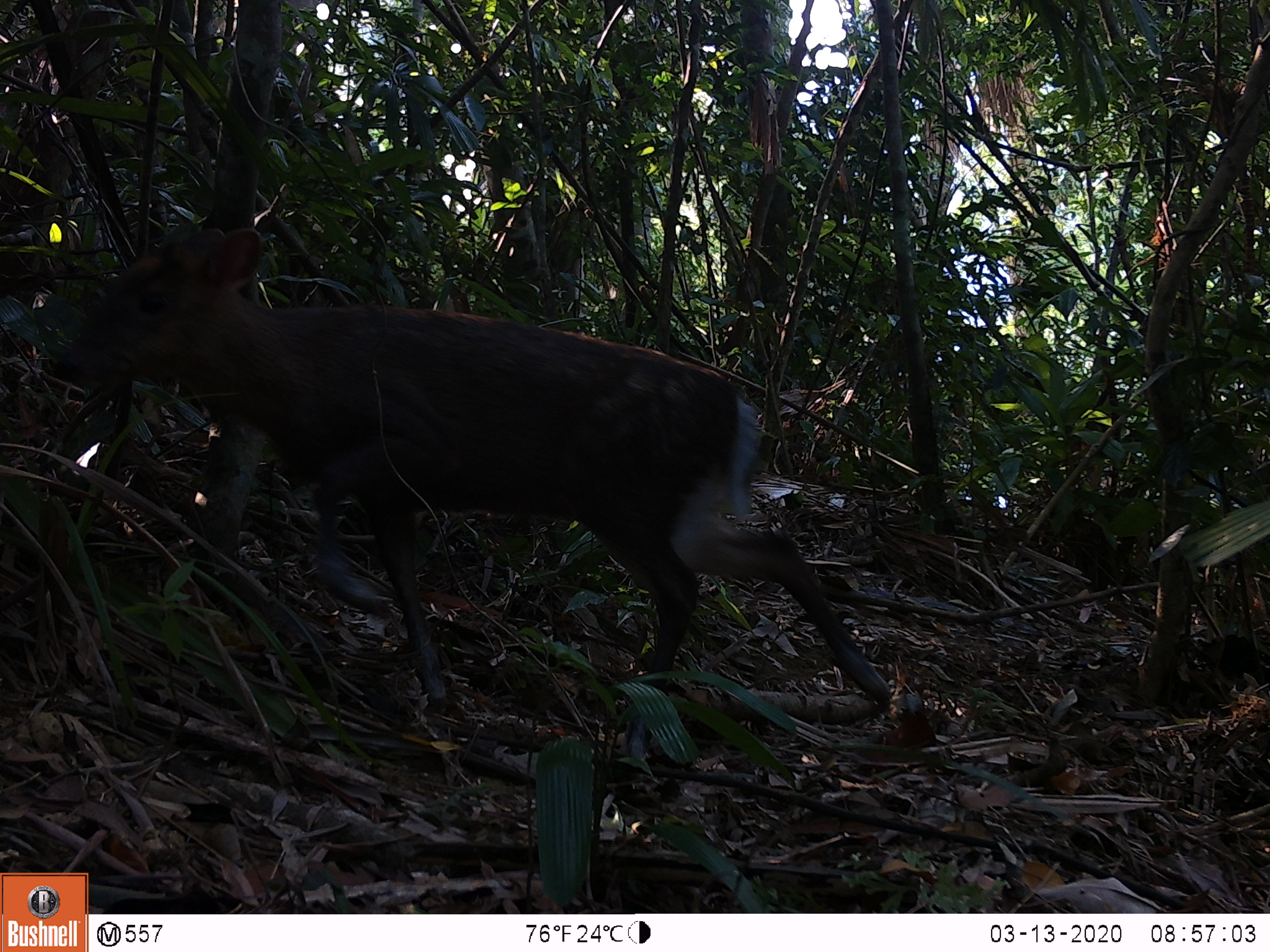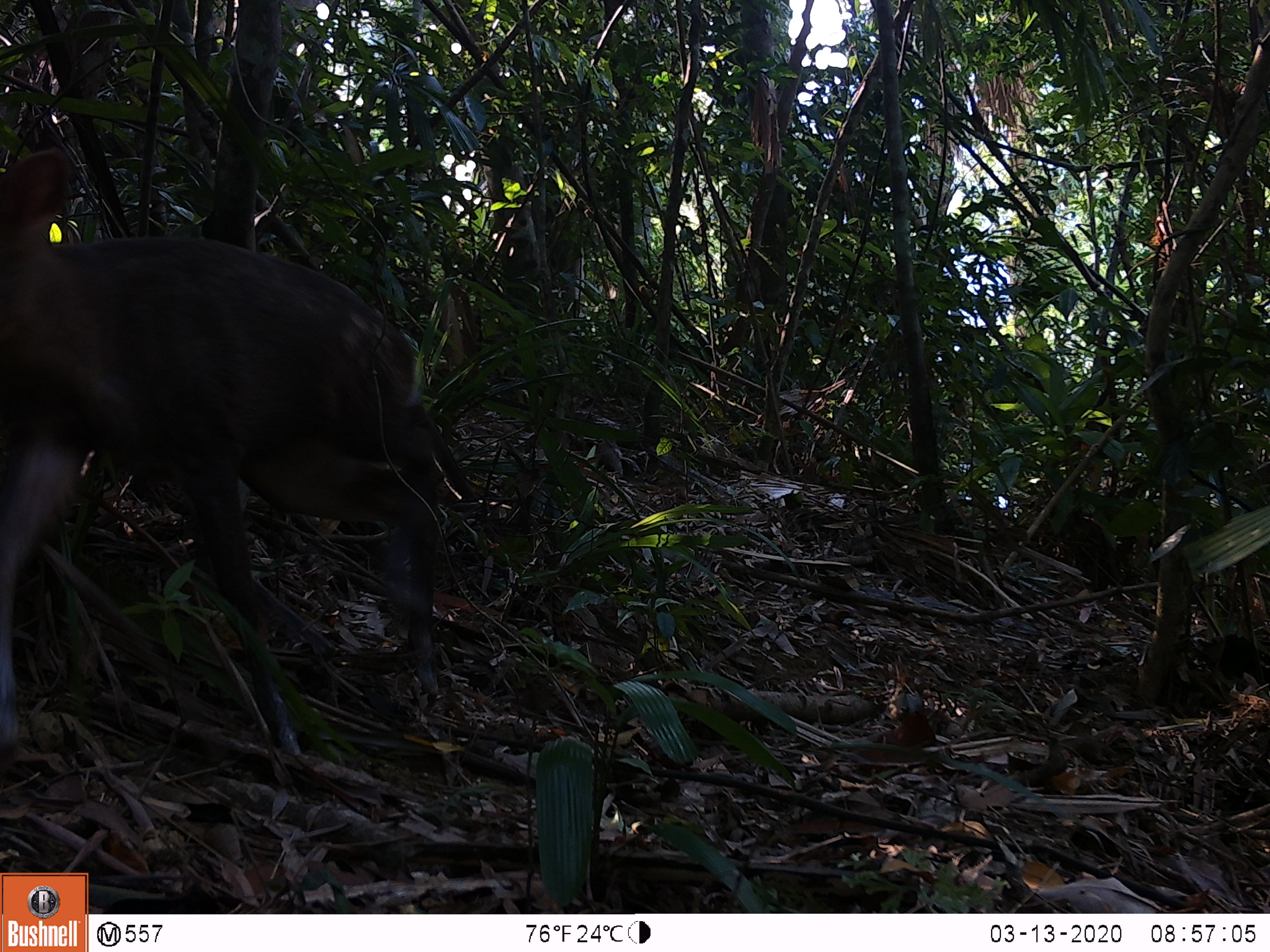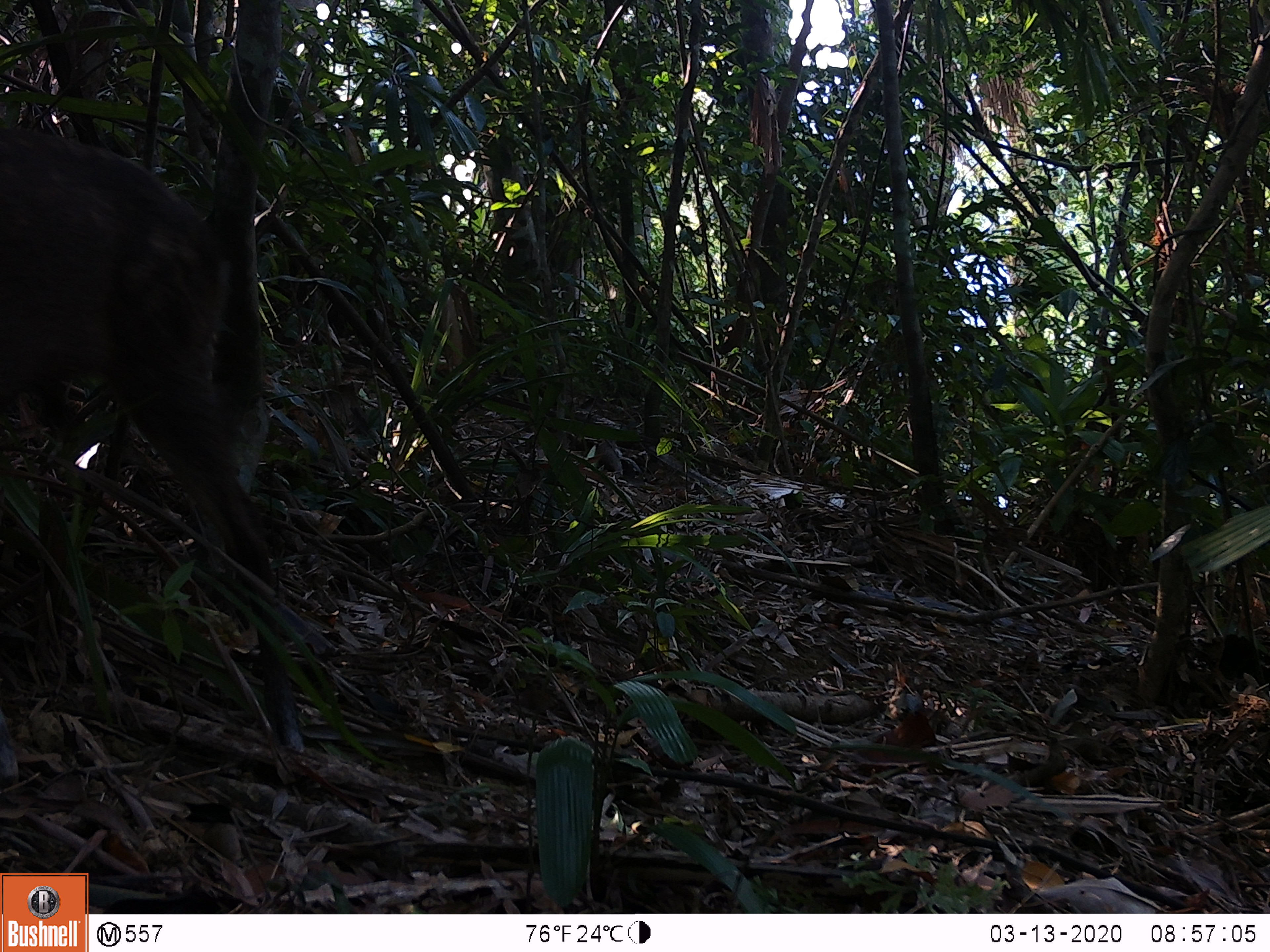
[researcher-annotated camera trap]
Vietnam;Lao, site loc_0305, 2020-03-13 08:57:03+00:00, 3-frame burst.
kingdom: Animalia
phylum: Chordata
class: Mammalia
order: Artiodactyla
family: Cervidae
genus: Muntiacus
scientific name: Muntiacus rooseveltorum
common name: roosevelt's muntjac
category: roosevelts muntjac group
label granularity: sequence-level